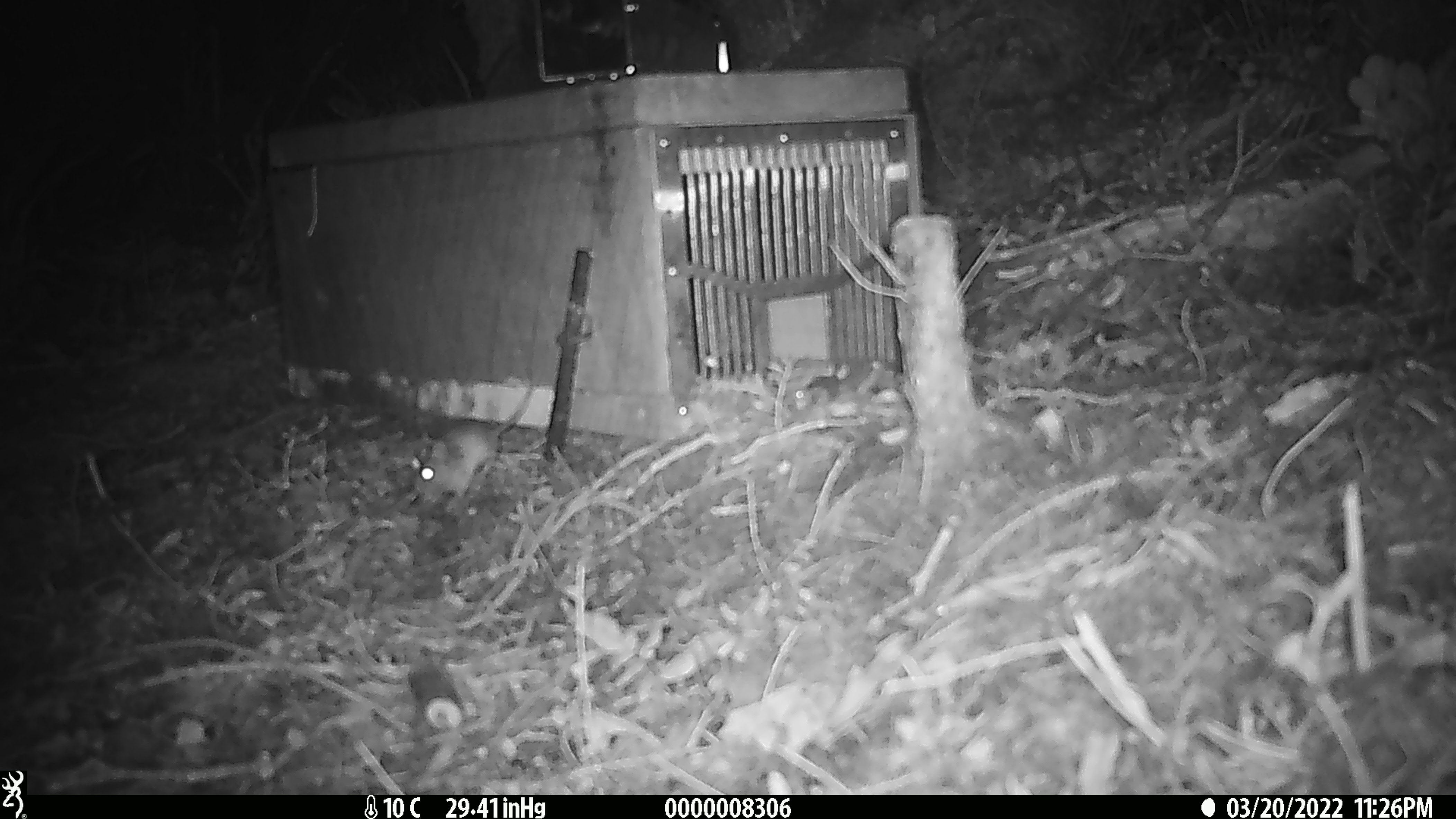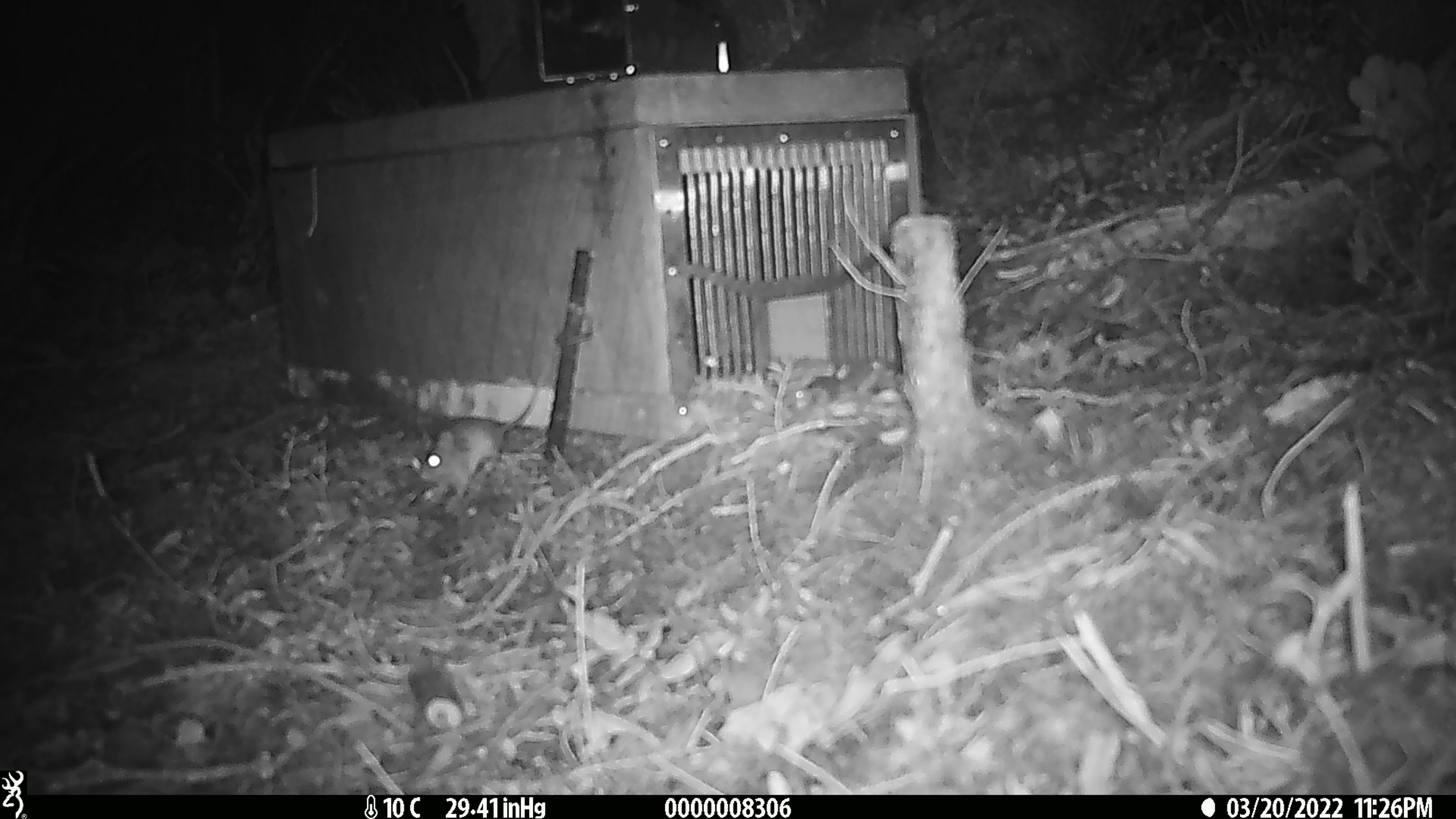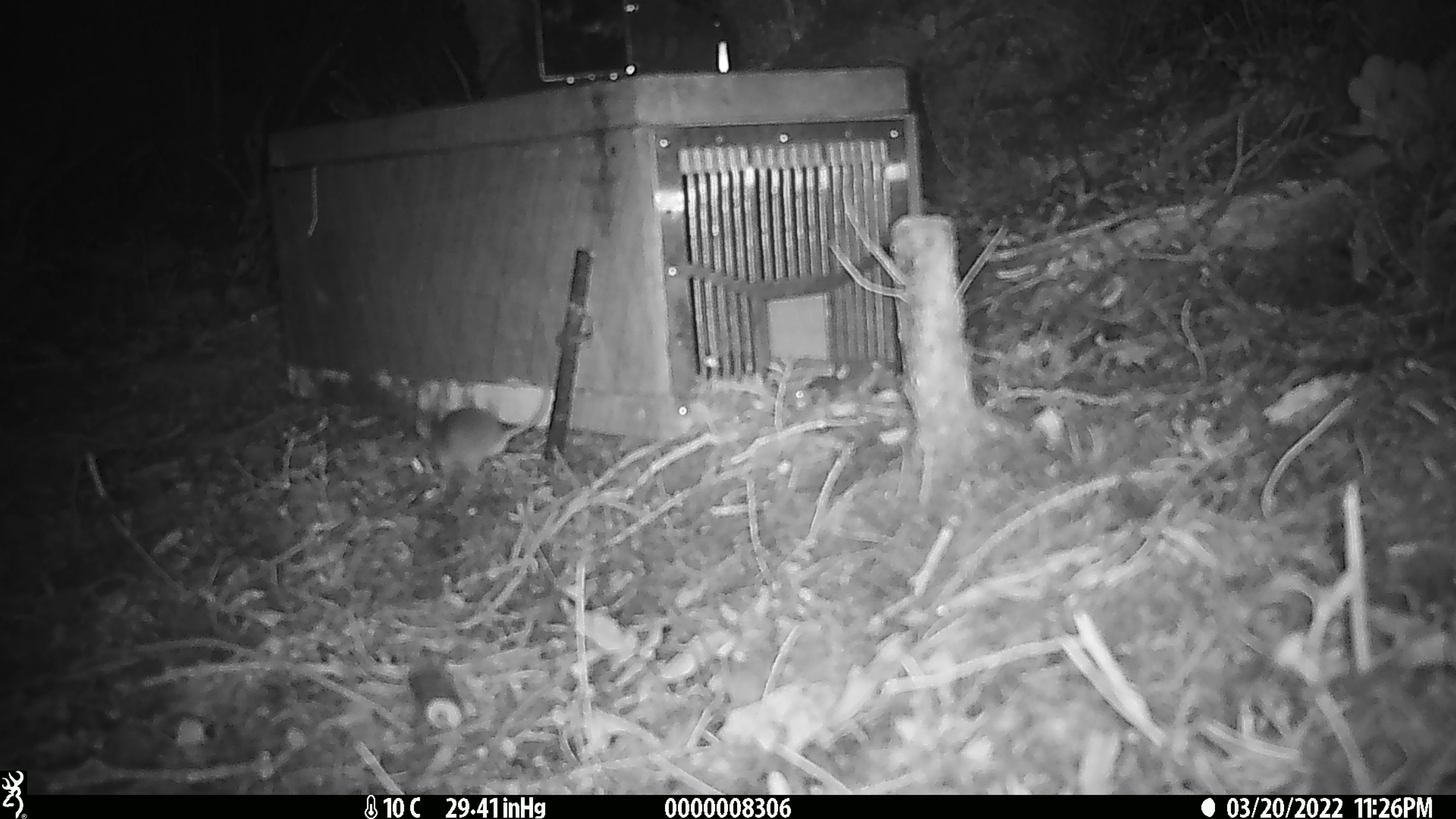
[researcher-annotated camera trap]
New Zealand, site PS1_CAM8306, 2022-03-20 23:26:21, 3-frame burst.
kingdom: Animalia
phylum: Chordata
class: Mammalia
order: Rodentia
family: Muridae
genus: Mus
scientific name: Mus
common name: mouse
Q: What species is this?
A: Mouse (Mus).